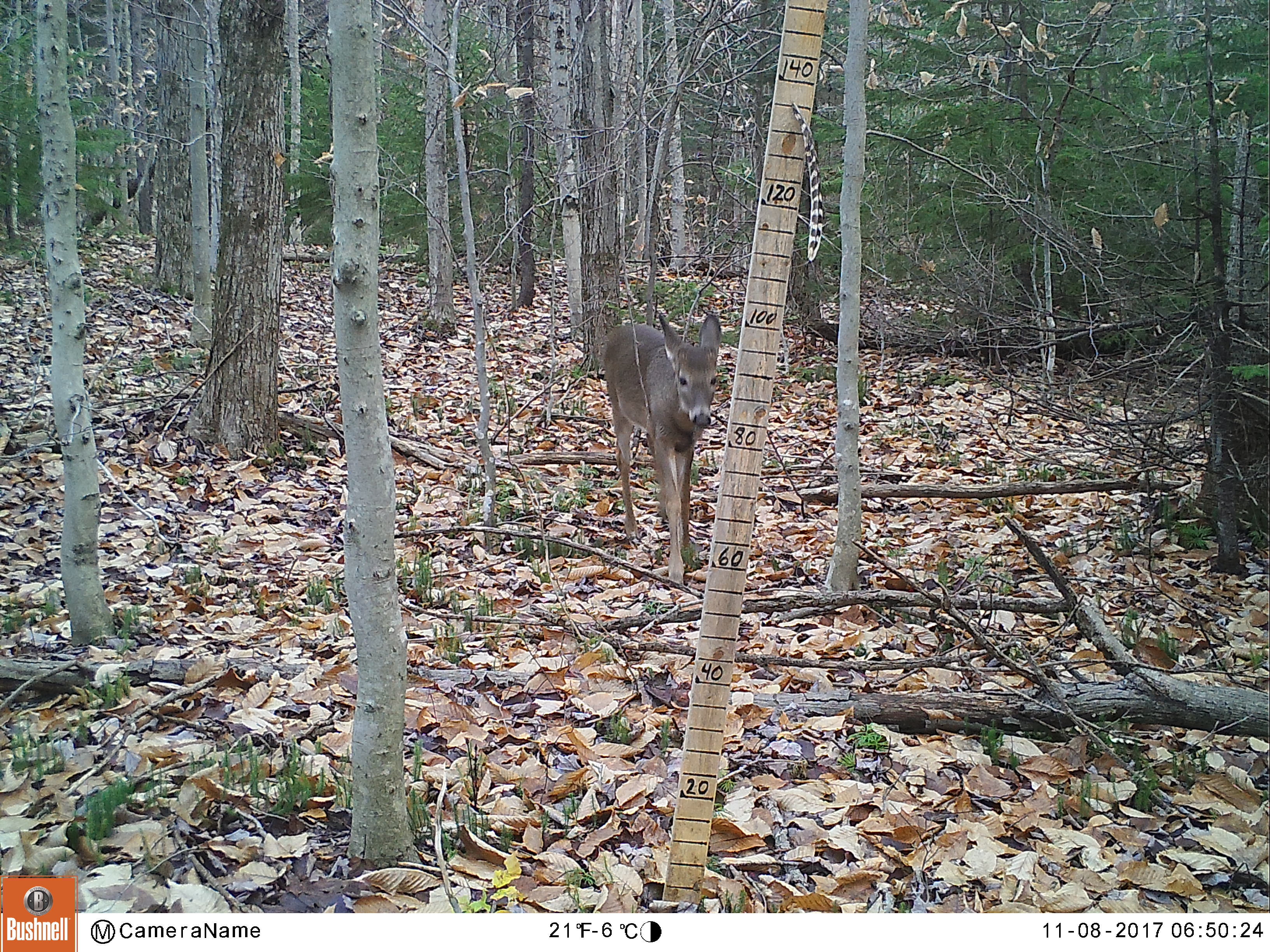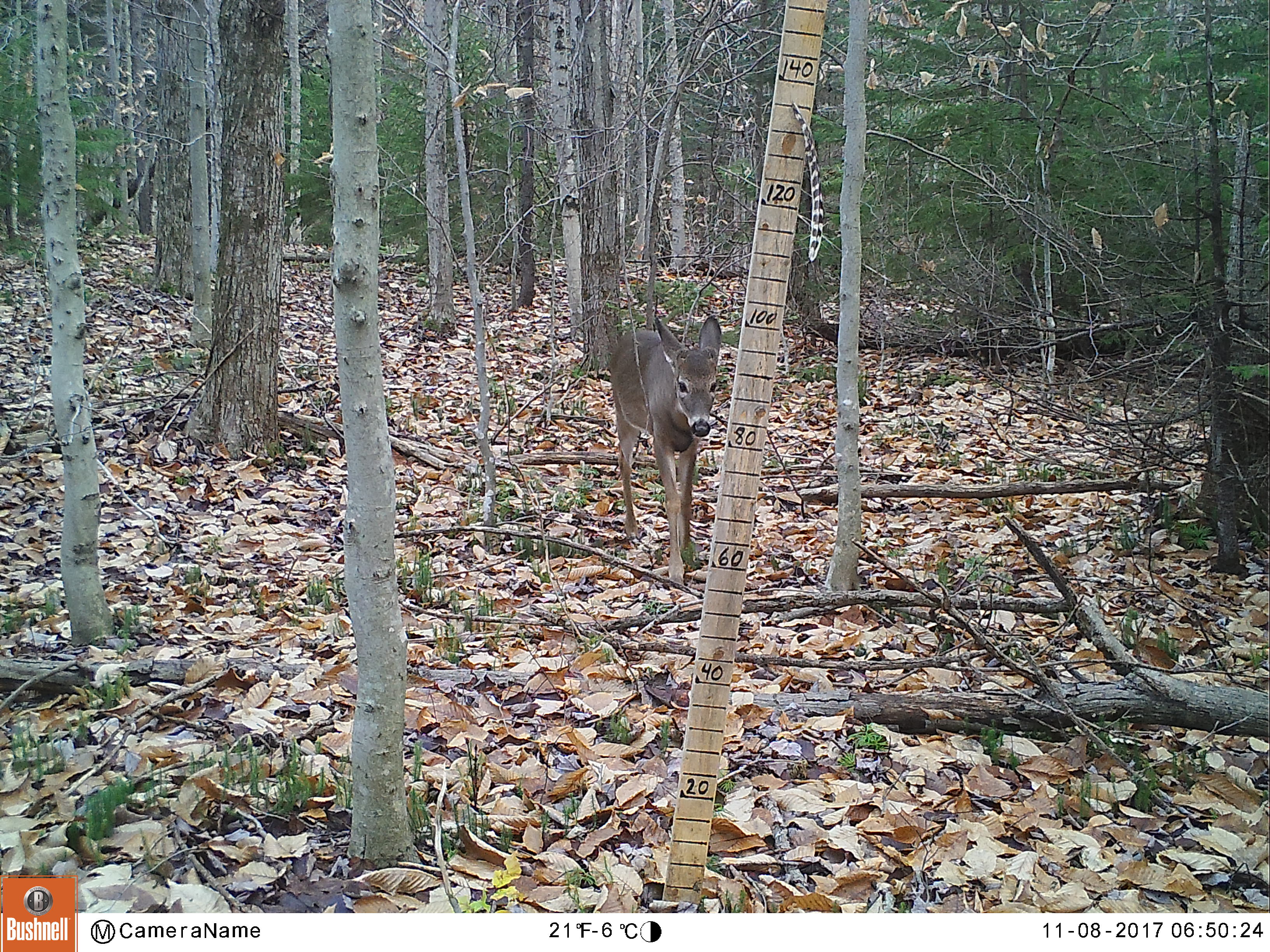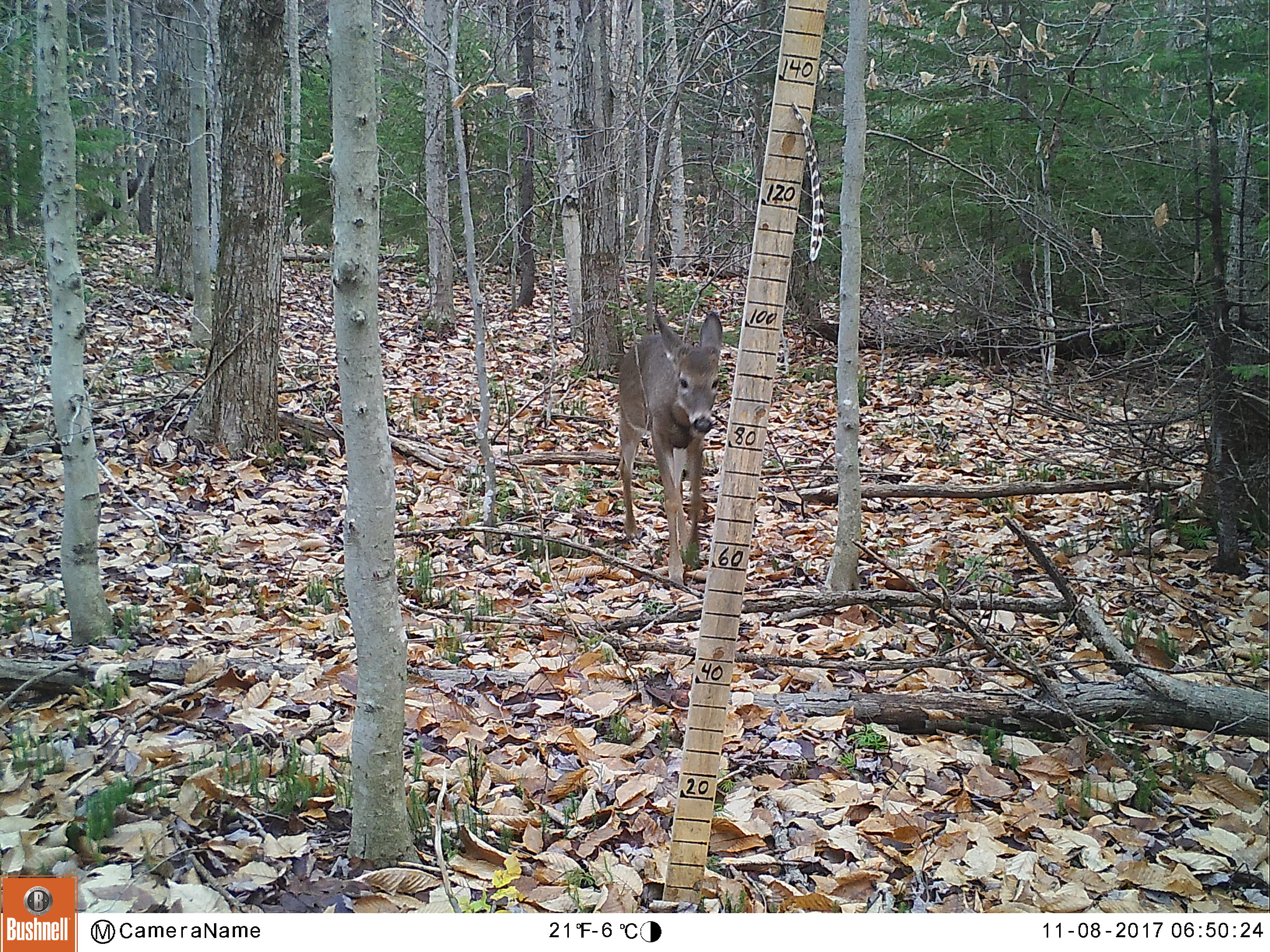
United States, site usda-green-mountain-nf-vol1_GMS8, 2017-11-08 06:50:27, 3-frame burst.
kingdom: Animalia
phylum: Chordata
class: Mammalia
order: Artiodactyla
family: Cervidae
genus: Odocoileus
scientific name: Odocoileus virginianus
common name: white-tailed deer